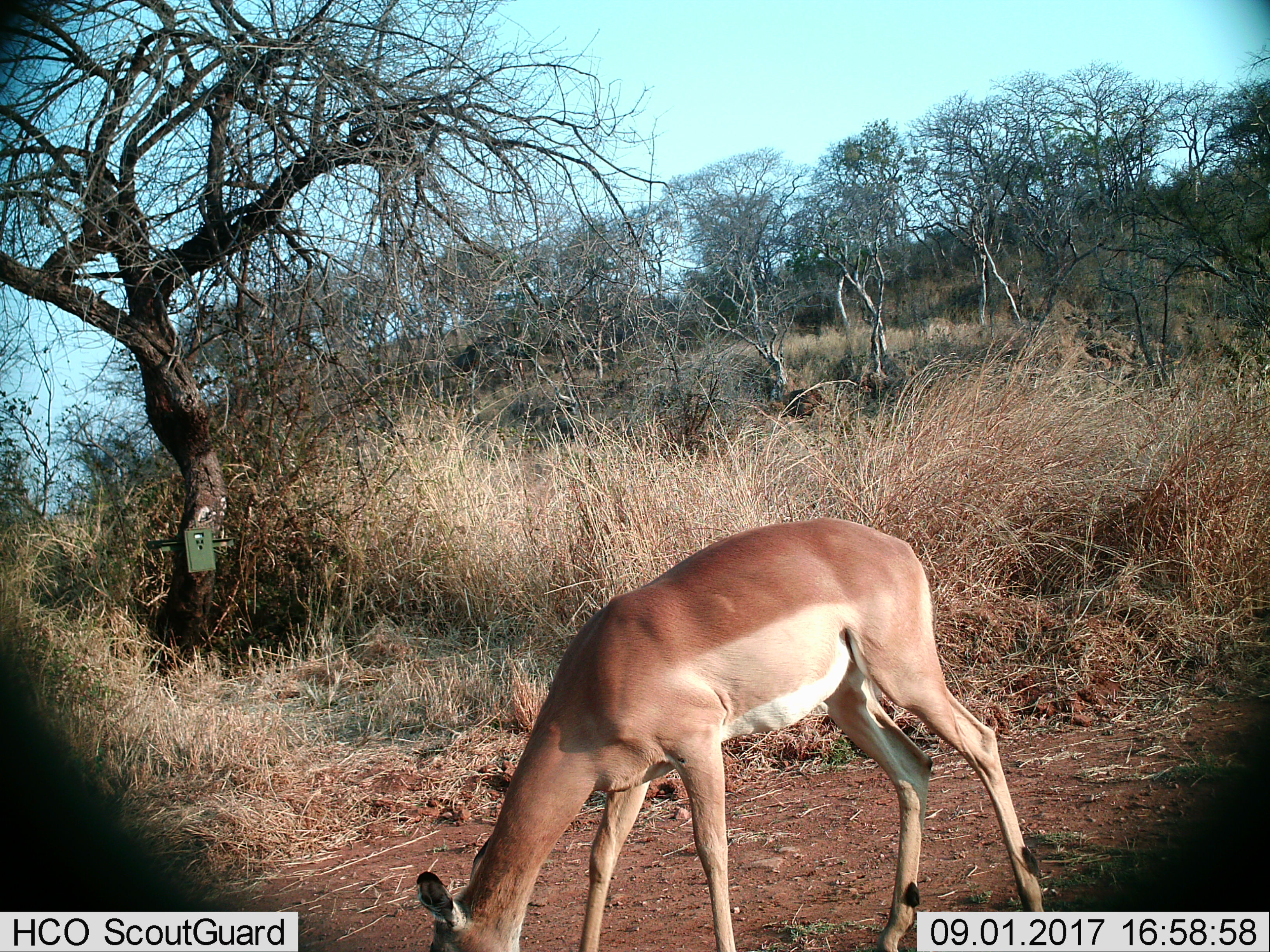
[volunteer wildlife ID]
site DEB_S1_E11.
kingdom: Animalia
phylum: Chordata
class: Mammalia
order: Artiodactyla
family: Bovidae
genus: Aepyceros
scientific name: Aepyceros melampus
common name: impala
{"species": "impala (Aepyceros melampus)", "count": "1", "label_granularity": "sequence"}